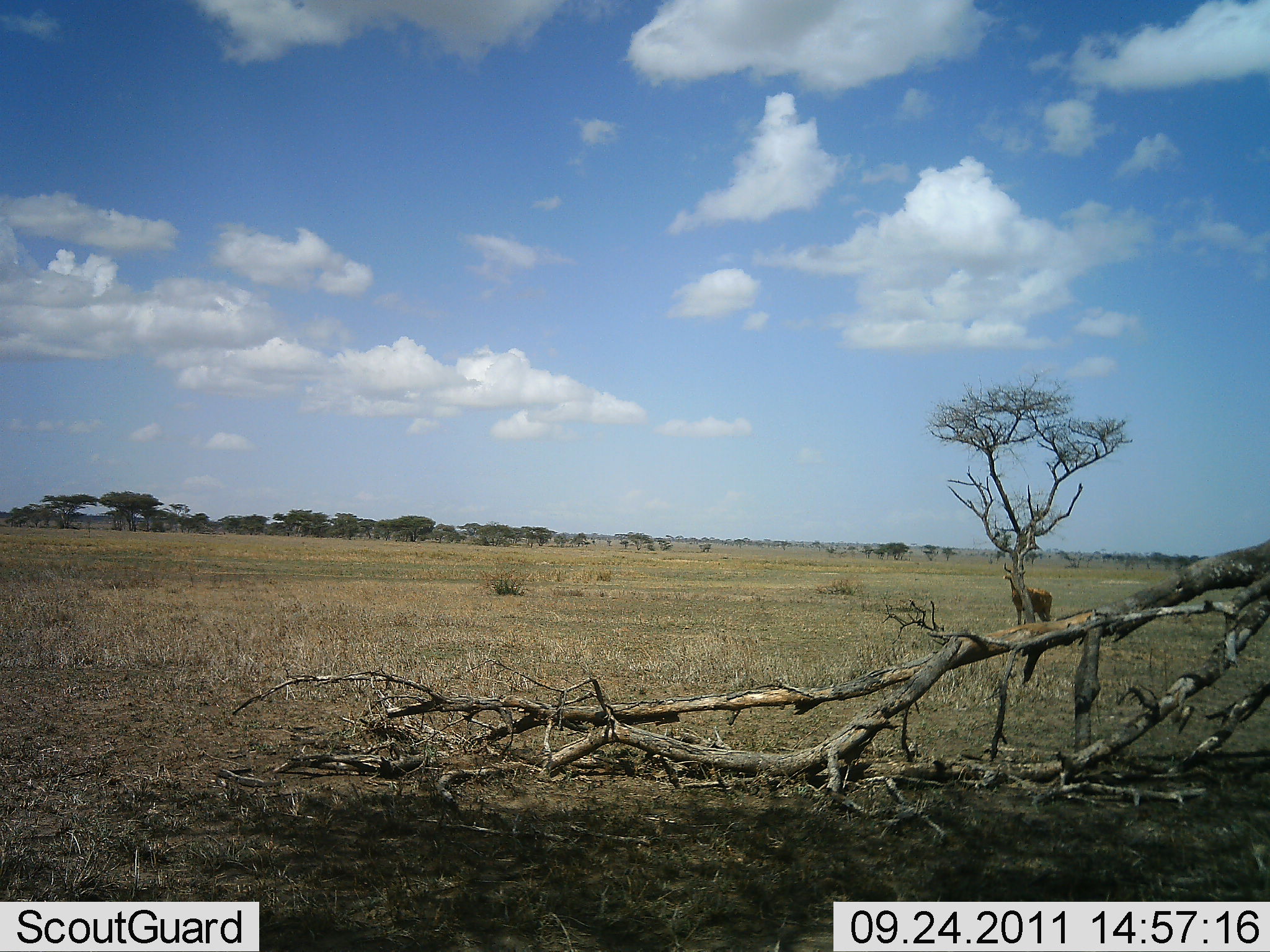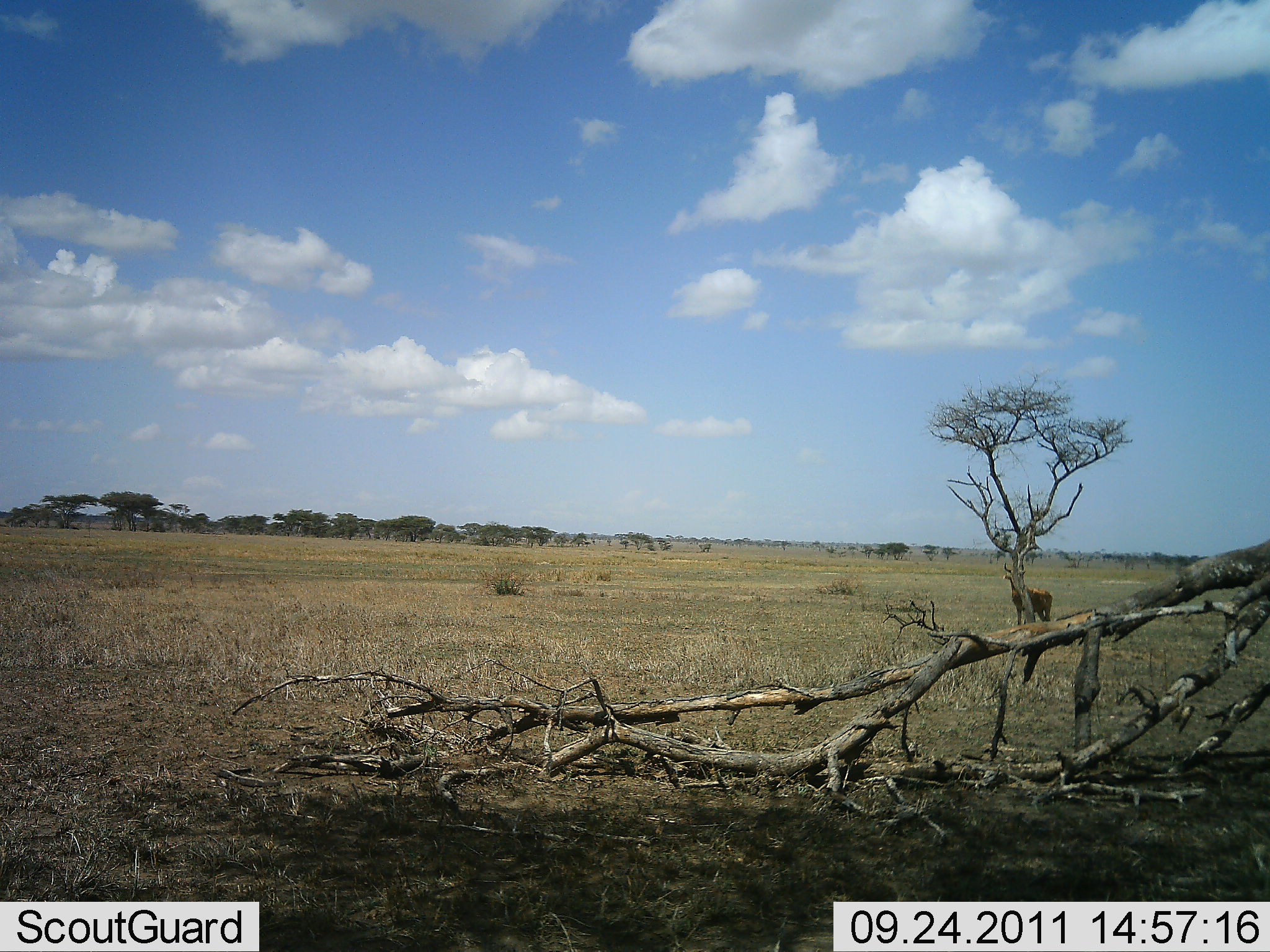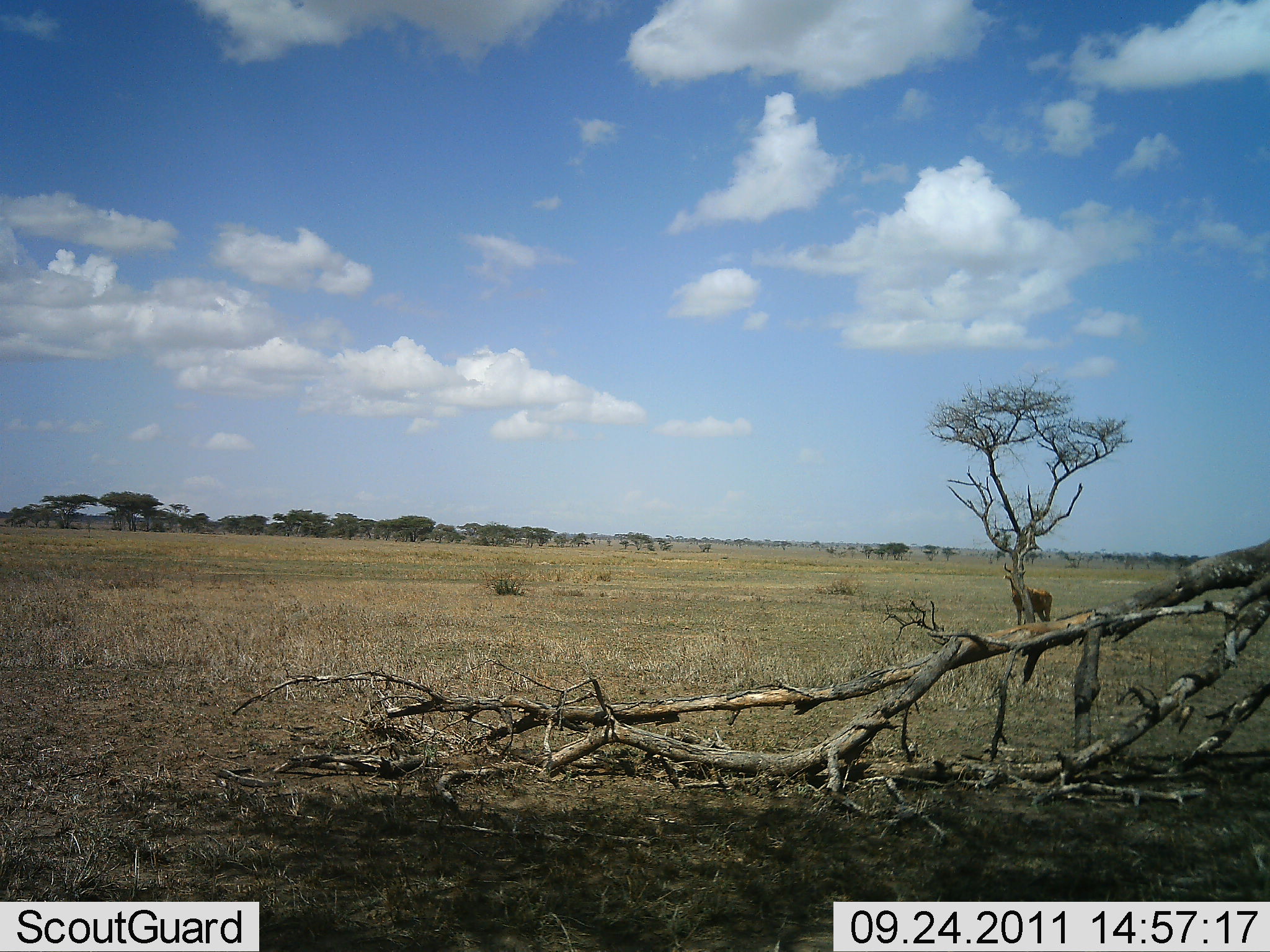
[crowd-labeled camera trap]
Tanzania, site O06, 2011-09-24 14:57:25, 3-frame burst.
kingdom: Animalia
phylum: Chordata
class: Mammalia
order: Artiodactyla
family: Bovidae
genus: Alcelaphus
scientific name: Alcelaphus buselaphus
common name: hartebeest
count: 1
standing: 100%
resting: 0%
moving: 0%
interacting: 0%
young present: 0%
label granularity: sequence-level